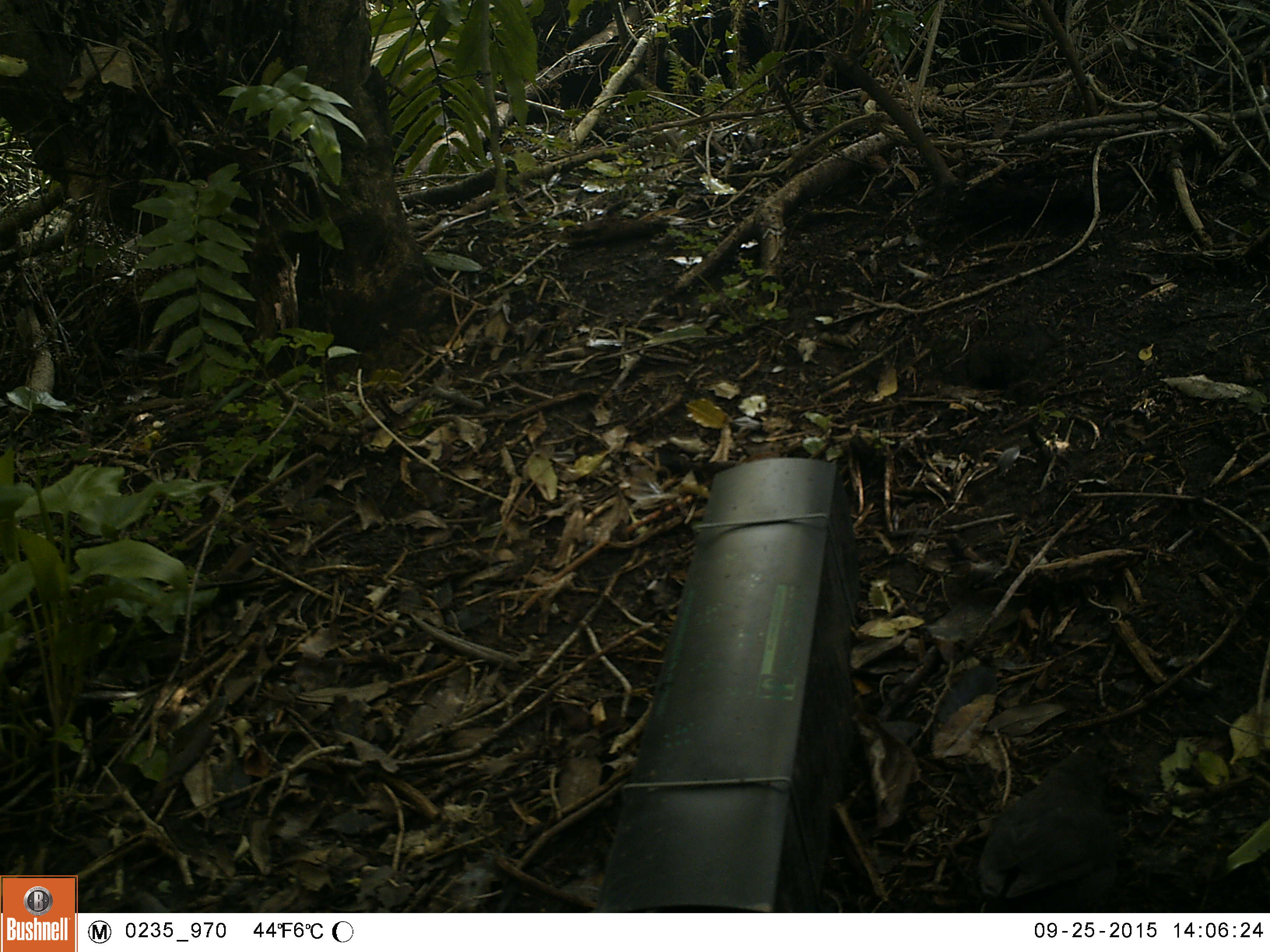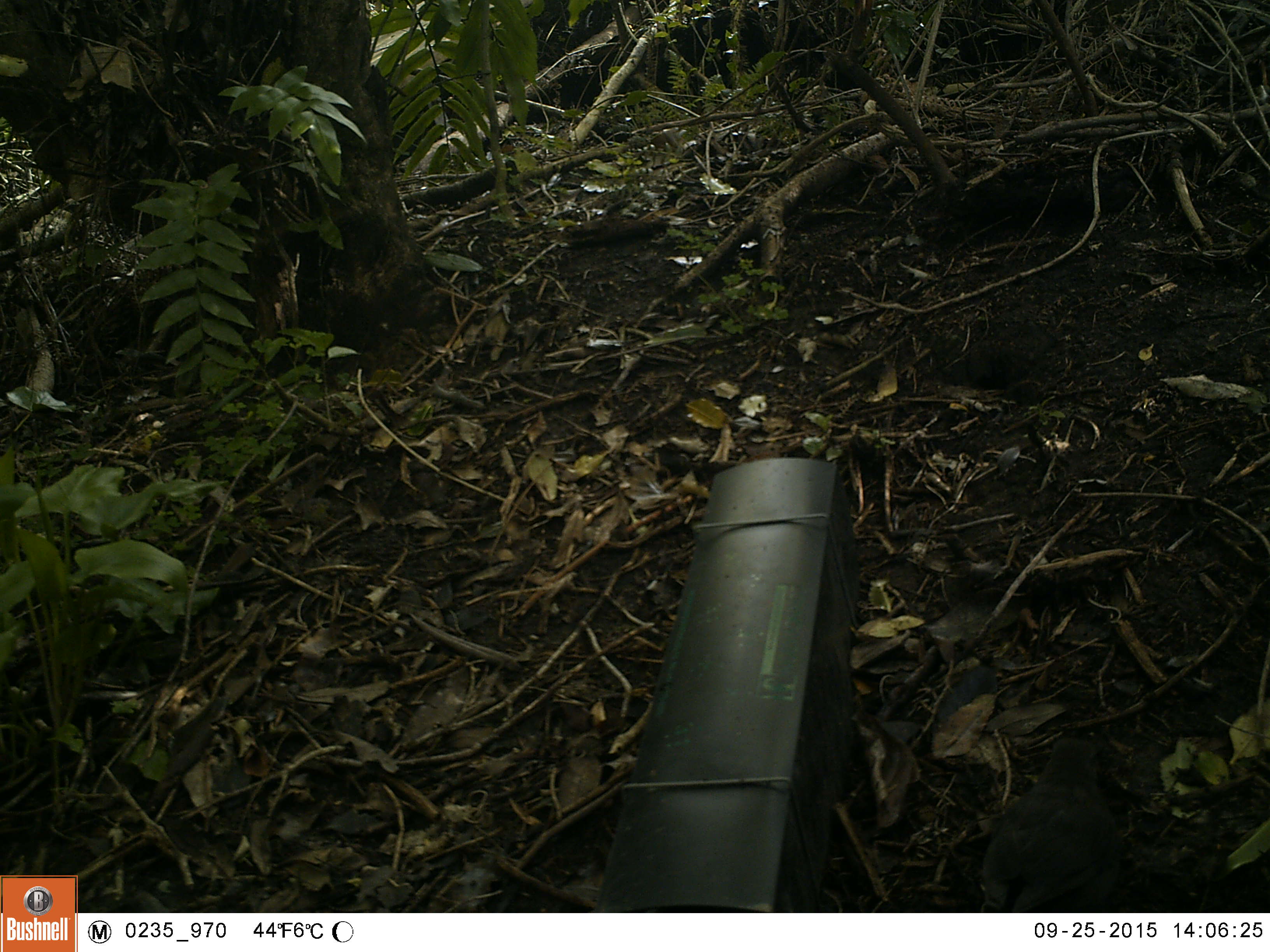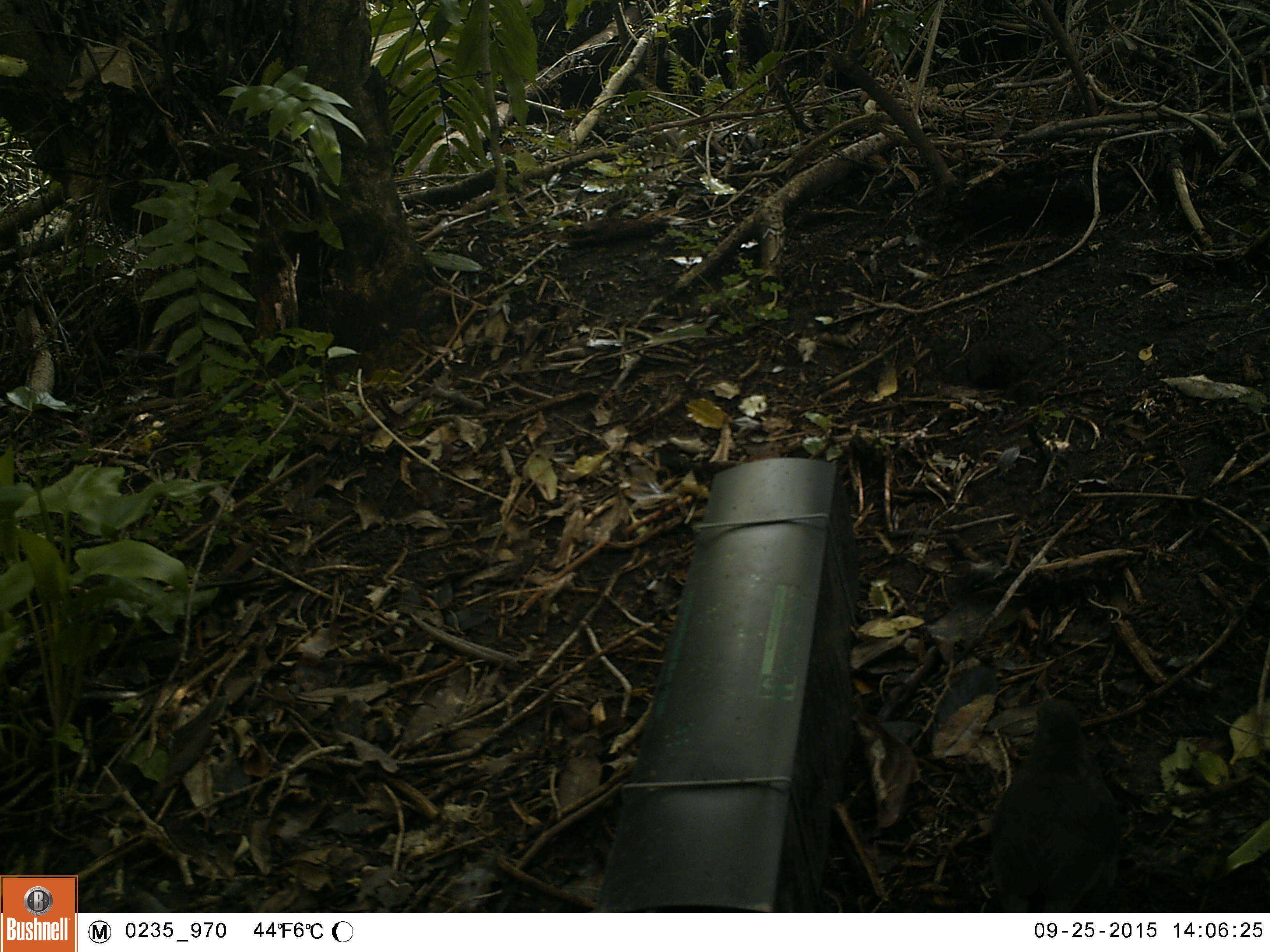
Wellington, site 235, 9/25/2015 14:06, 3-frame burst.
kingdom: Animalia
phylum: Chordata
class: Aves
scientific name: Aves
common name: bird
Bird (Aves).